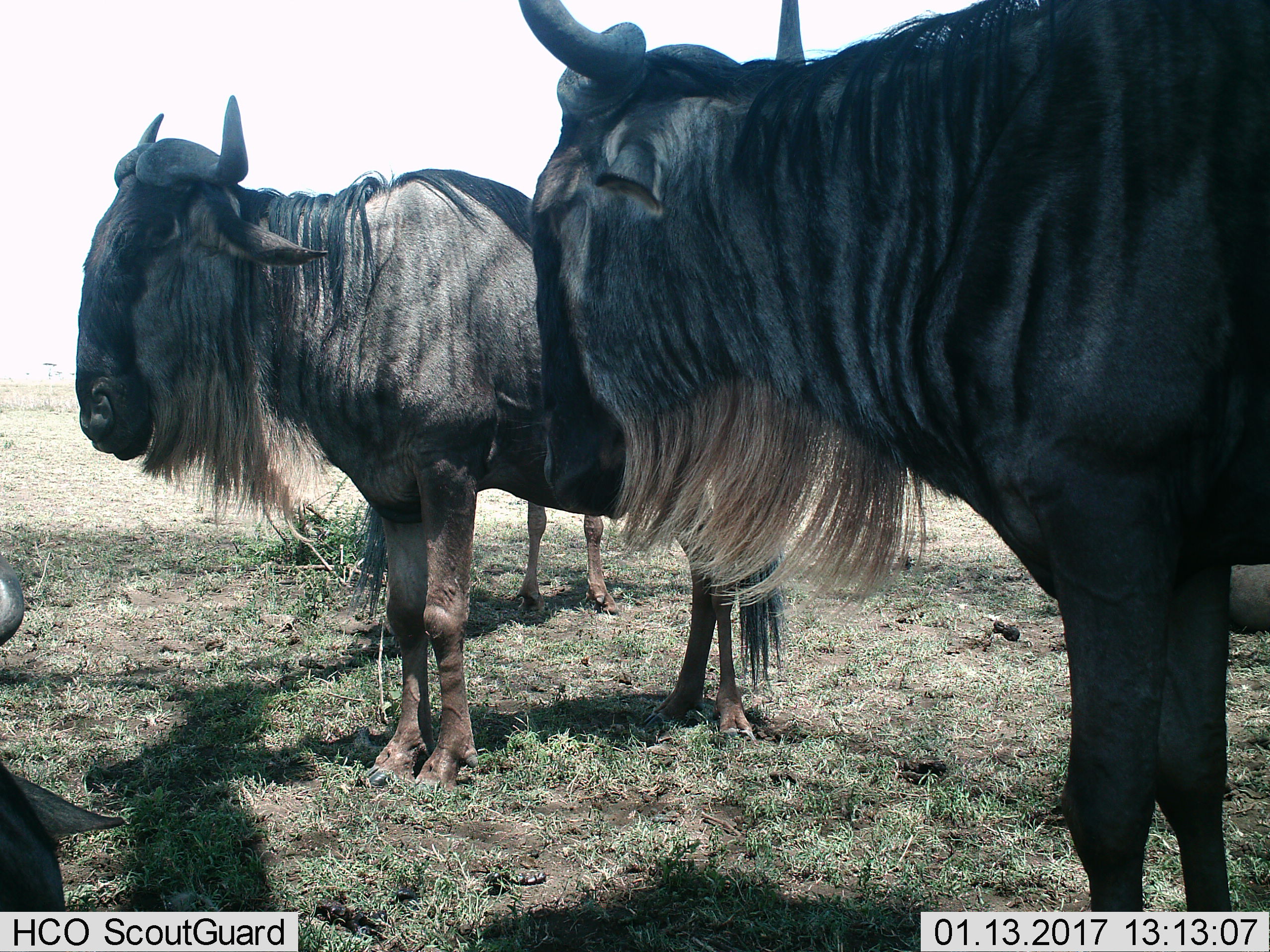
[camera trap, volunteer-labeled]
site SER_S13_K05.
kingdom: Animalia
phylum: Chordata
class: Mammalia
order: Artiodactyla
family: Bovidae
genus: Connochaetes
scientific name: Connochaetes taurinus taurinus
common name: blue wildebeest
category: wildebeestblue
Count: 4.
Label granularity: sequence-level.